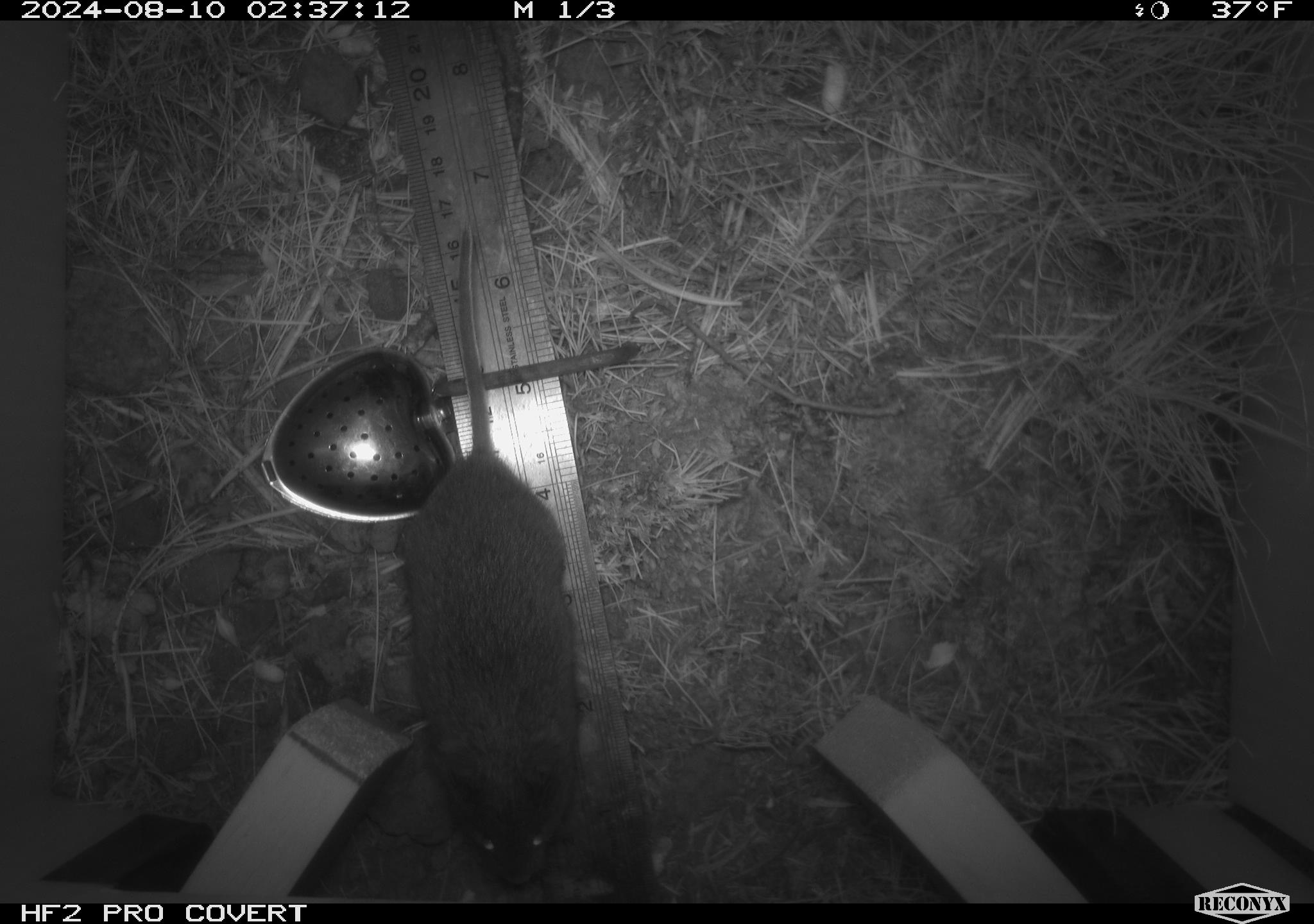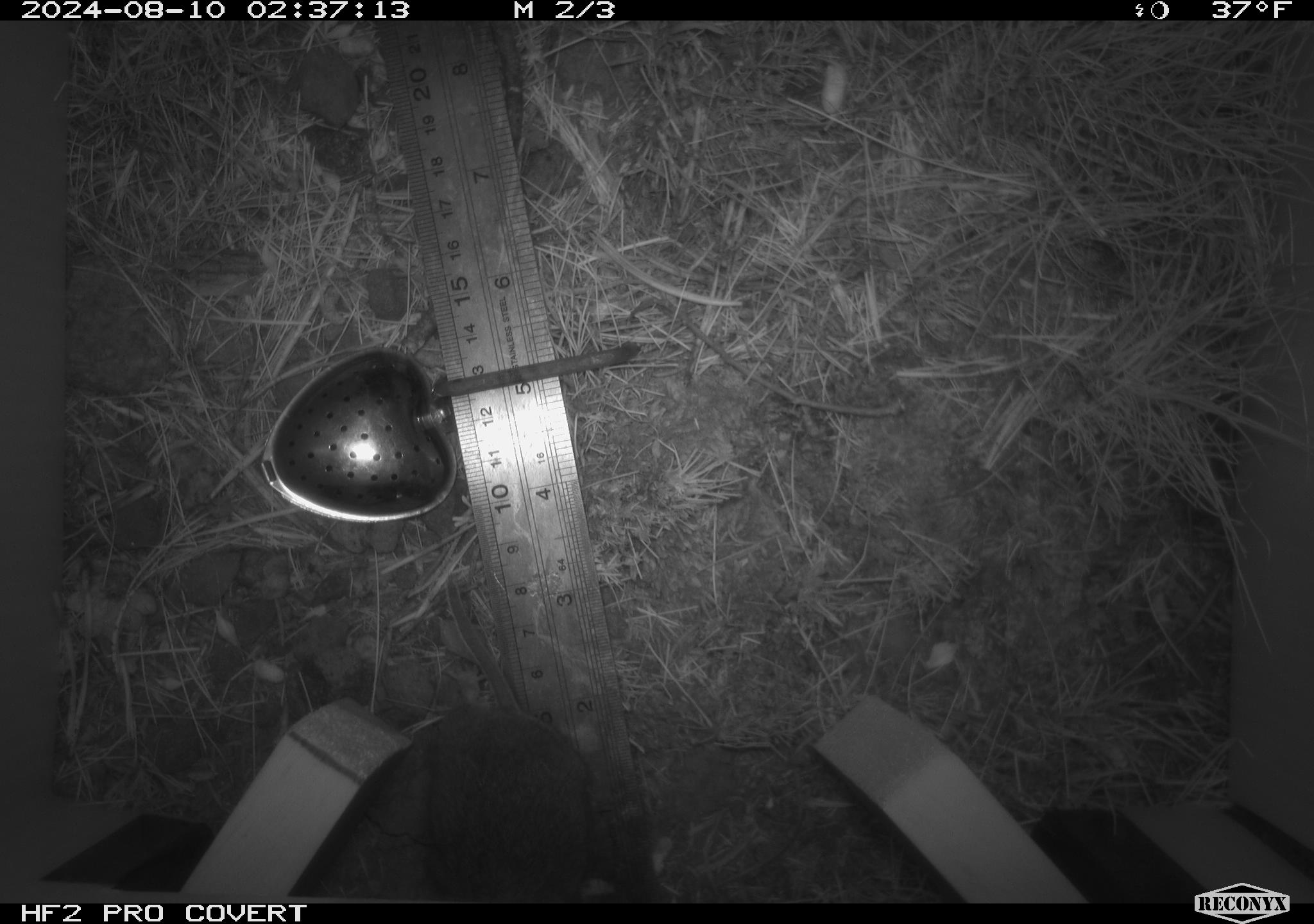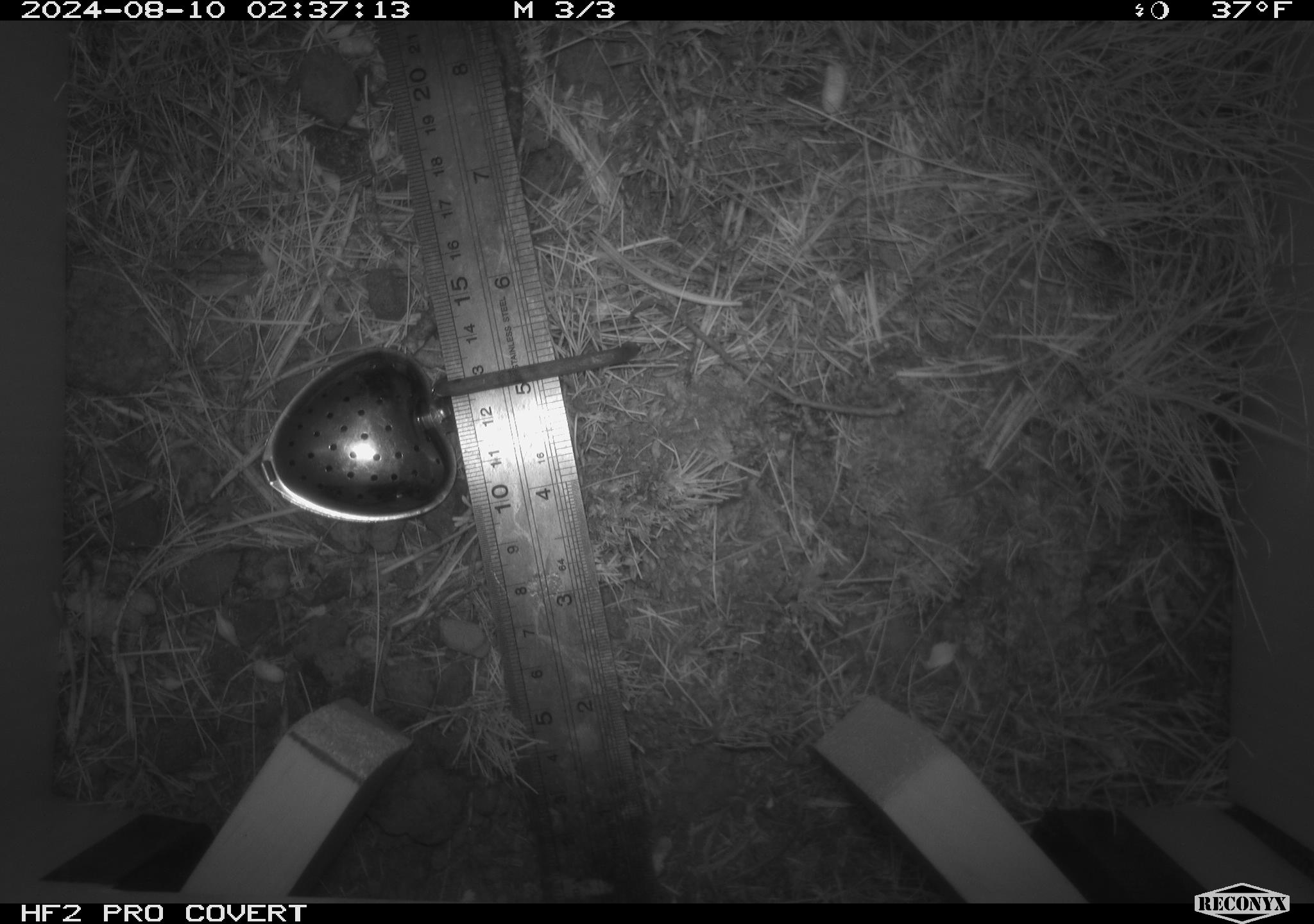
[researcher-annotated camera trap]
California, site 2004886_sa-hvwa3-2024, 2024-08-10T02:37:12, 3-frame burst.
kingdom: Animalia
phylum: Chordata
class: Mammalia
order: Rodentia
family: Cricetidae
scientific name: Arvicolinae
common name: voles, lemmings, and muskrats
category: arvicolinae subfamily